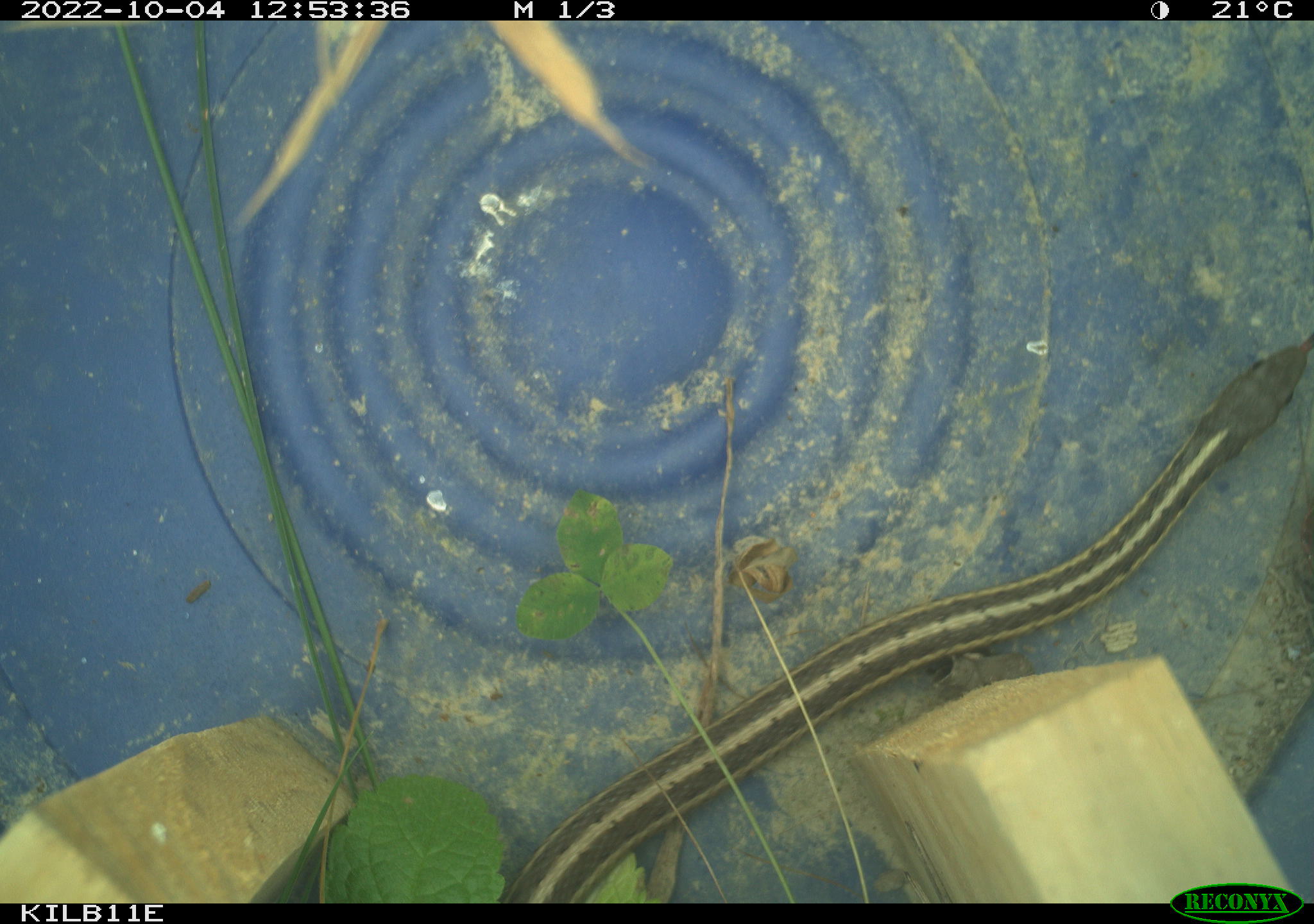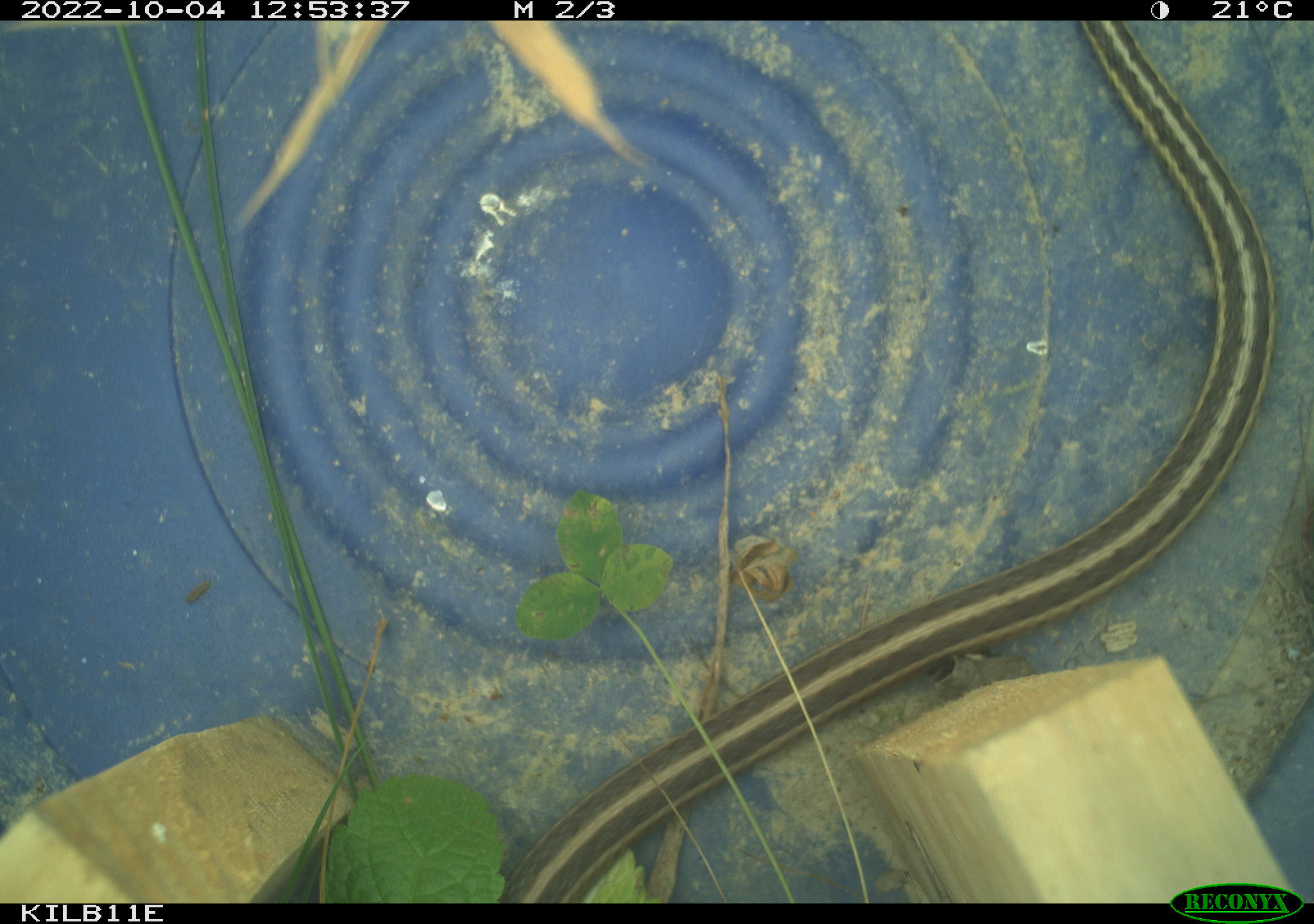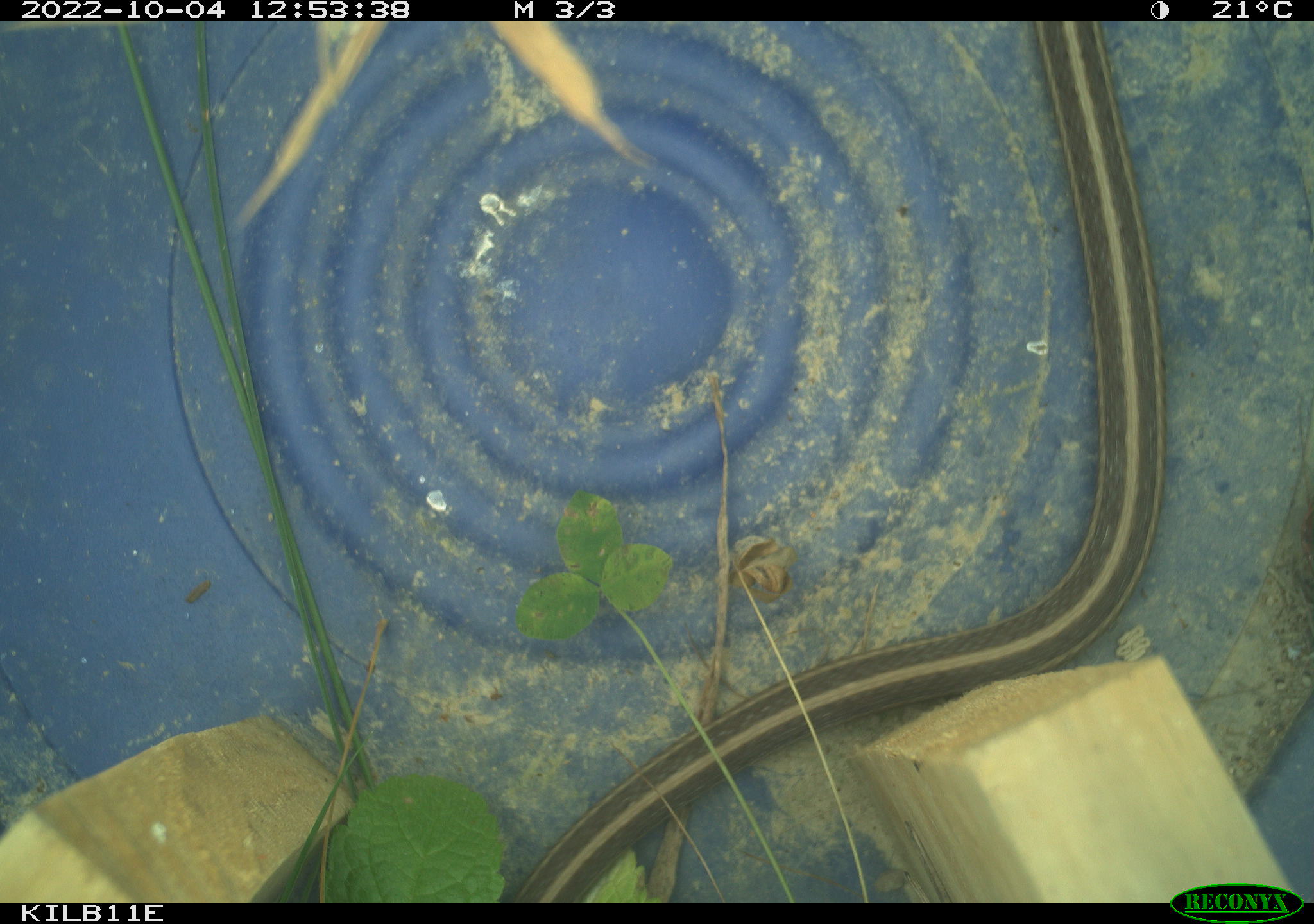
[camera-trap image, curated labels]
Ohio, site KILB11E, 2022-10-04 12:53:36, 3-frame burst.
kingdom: Animalia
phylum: Chordata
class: Reptilia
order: Squamata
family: Colubridae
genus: Thamnophis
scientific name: Thamnophis sirtalis sirtalis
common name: eastern gartersnake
Eastern gartersnake (Thamnophis sirtalis sirtalis).